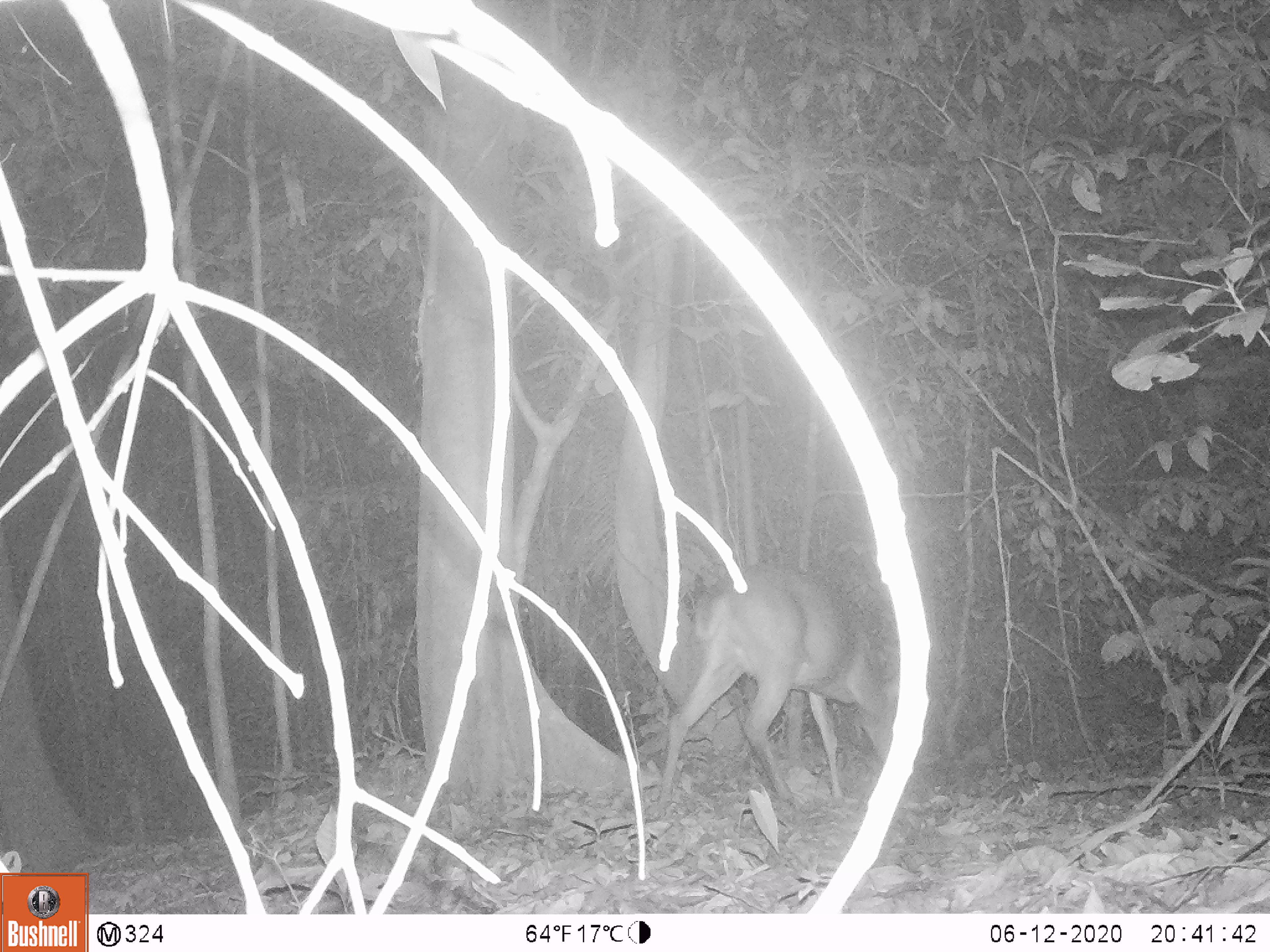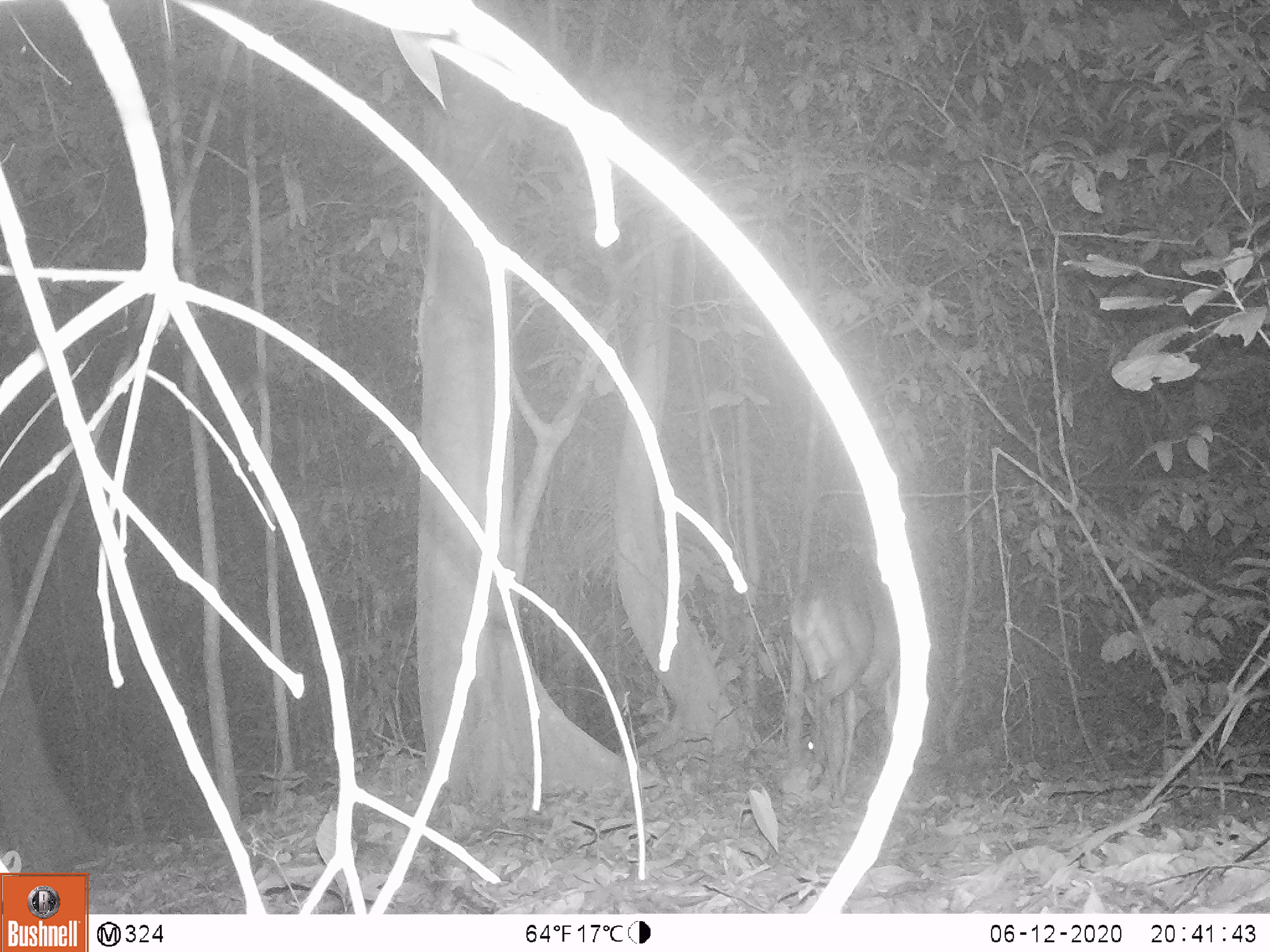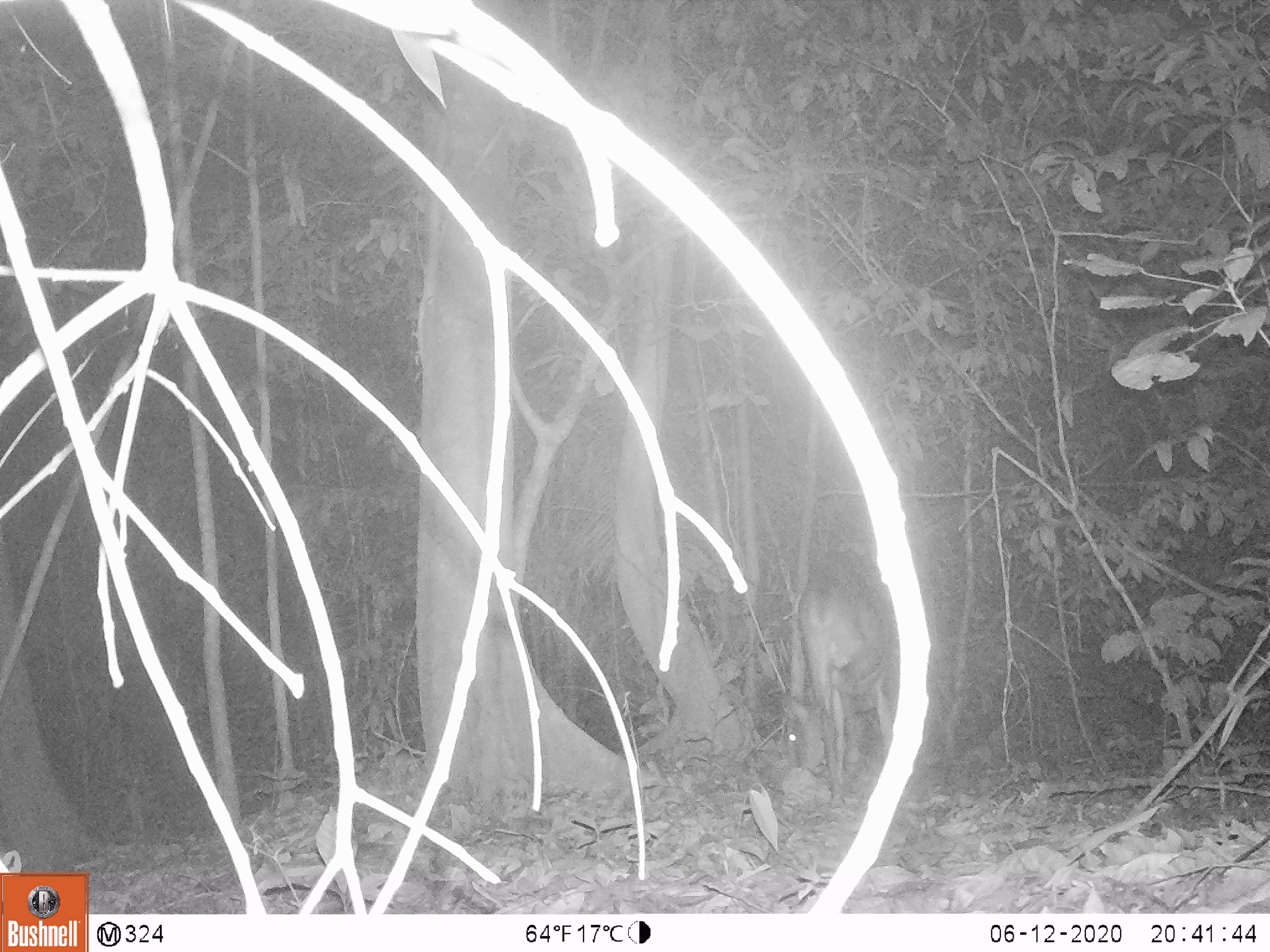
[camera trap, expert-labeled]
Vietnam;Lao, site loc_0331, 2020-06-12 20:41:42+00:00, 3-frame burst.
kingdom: Animalia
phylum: Chordata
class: Mammalia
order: Artiodactyla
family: Cervidae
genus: Muntiacus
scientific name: Muntiacus vuquangensis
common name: large-antlered muntjac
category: large antlered muntjac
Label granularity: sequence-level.